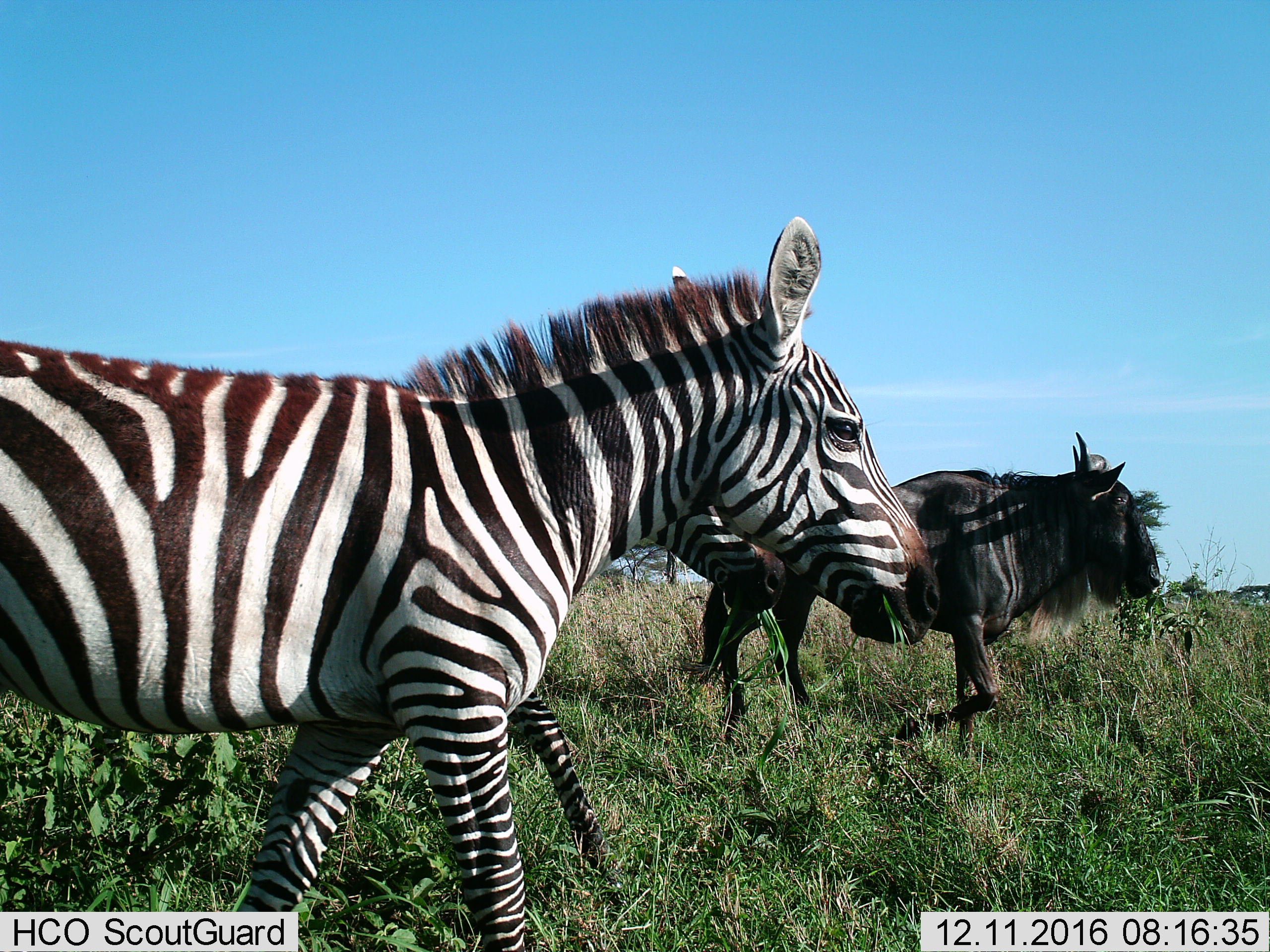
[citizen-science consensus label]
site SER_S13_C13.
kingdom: Animalia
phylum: Chordata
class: Mammalia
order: Artiodactyla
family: Bovidae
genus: Connochaetes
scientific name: Connochaetes taurinus taurinus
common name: blue wildebeest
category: wildebeestblue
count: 1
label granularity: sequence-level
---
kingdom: Animalia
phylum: Chordata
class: Mammalia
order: Perissodactyla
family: Equidae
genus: Equus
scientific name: Equus quagga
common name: plains zebra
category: zebraplains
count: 2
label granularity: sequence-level